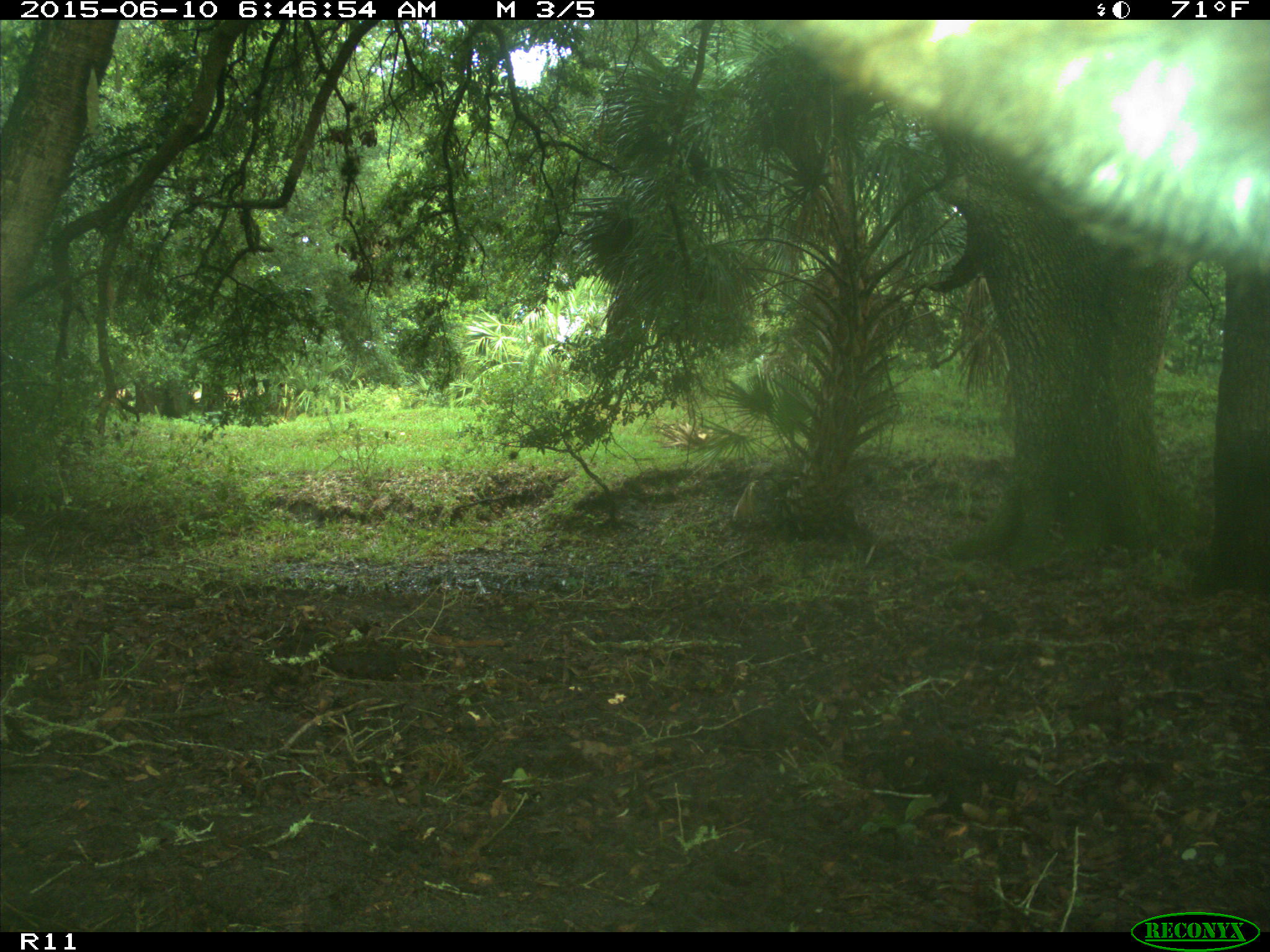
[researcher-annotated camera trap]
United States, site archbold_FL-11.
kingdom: Animalia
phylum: Chordata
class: Mammalia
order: Artiodactyla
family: Bovidae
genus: Bos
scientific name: Bos taurus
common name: domestic cow